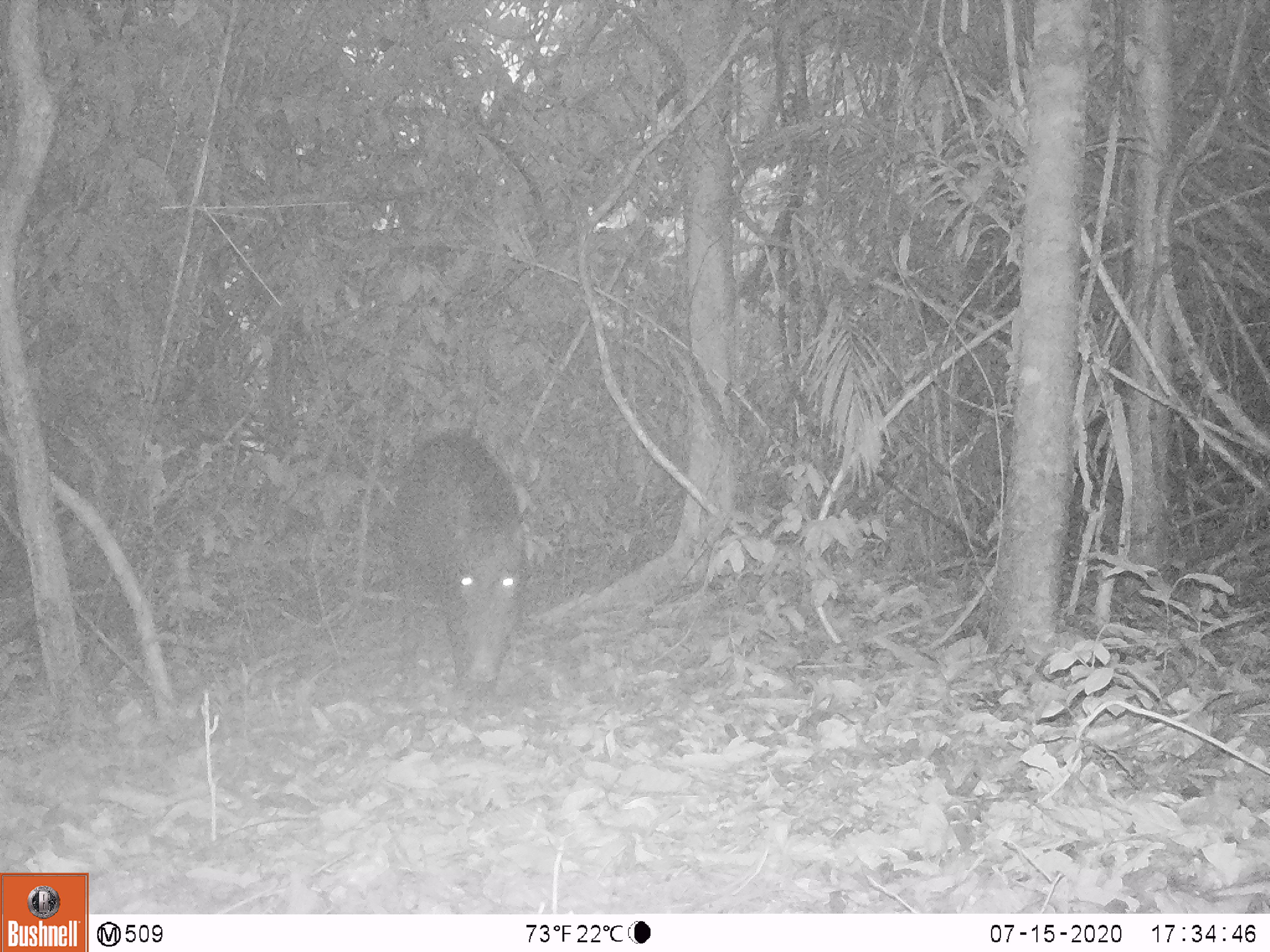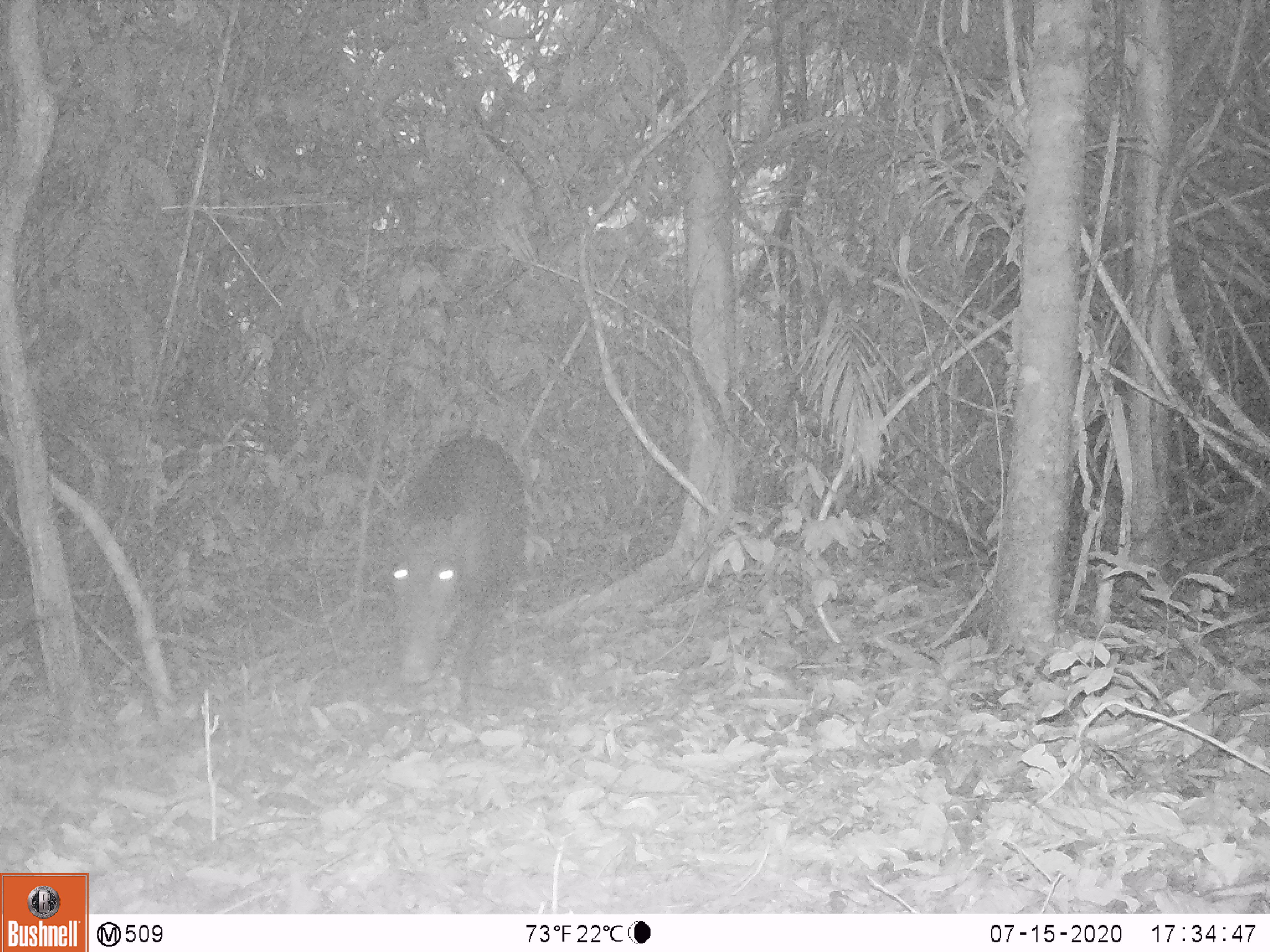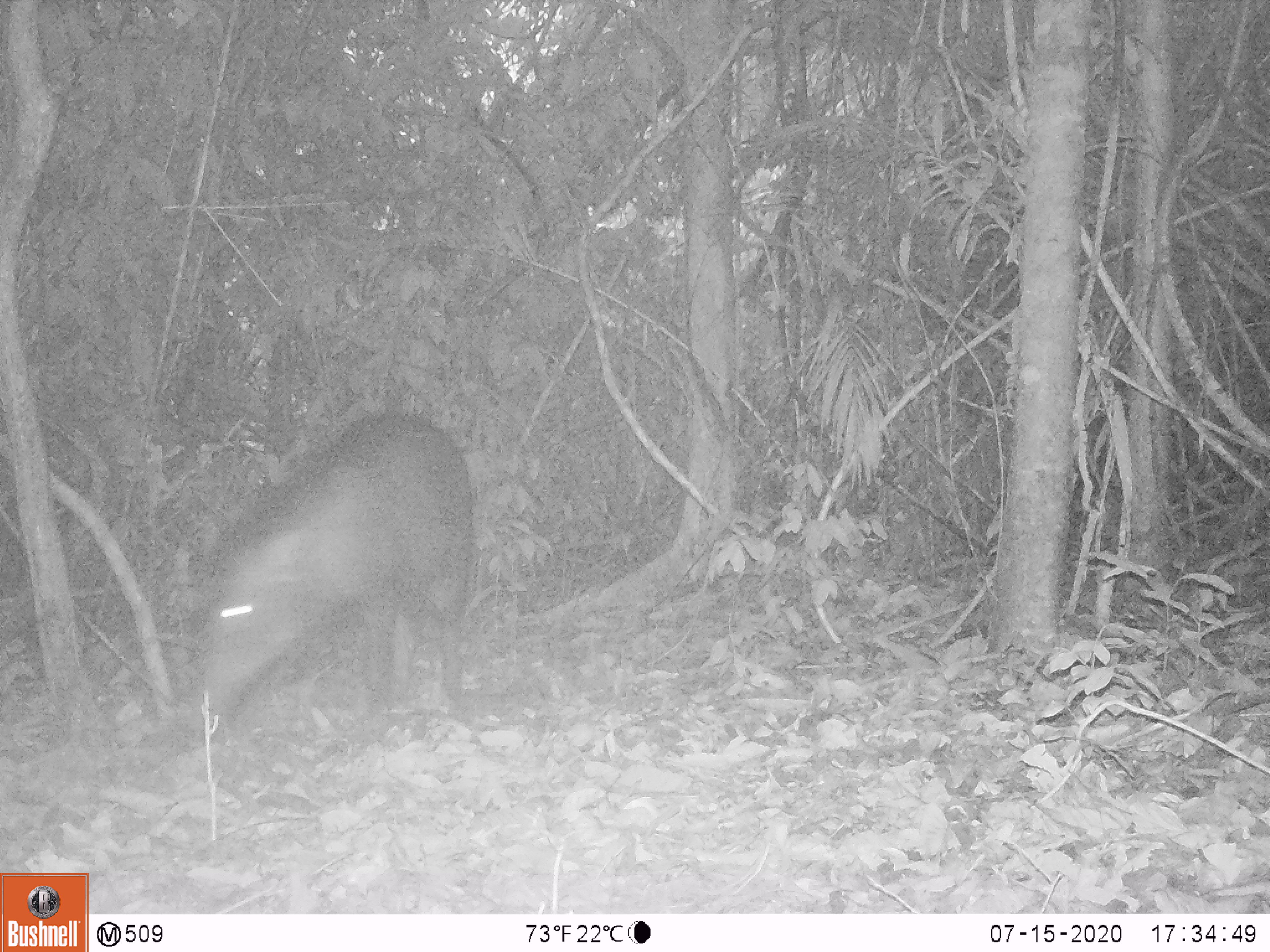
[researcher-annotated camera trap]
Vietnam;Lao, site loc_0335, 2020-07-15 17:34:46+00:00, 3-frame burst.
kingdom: Animalia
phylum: Chordata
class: Mammalia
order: Artiodactyla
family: Suidae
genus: Sus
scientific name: Sus scrofa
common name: eurasian wild pig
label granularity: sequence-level